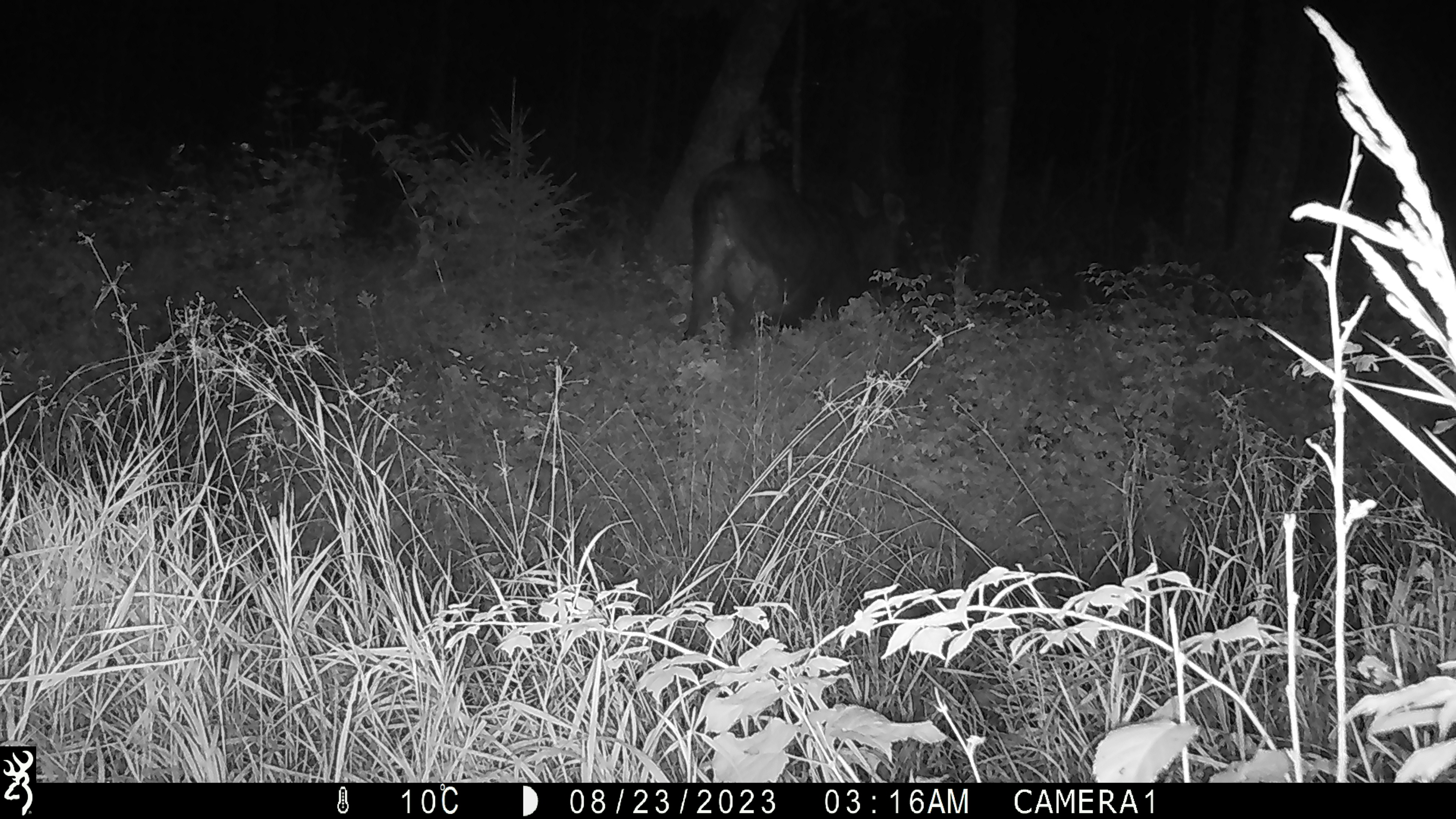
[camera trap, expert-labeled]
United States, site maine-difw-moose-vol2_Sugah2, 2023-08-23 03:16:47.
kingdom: Animalia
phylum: Chordata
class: Mammalia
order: Artiodactyla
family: Cervidae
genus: Alces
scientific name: Alces alces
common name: moose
Moose (Alces alces).